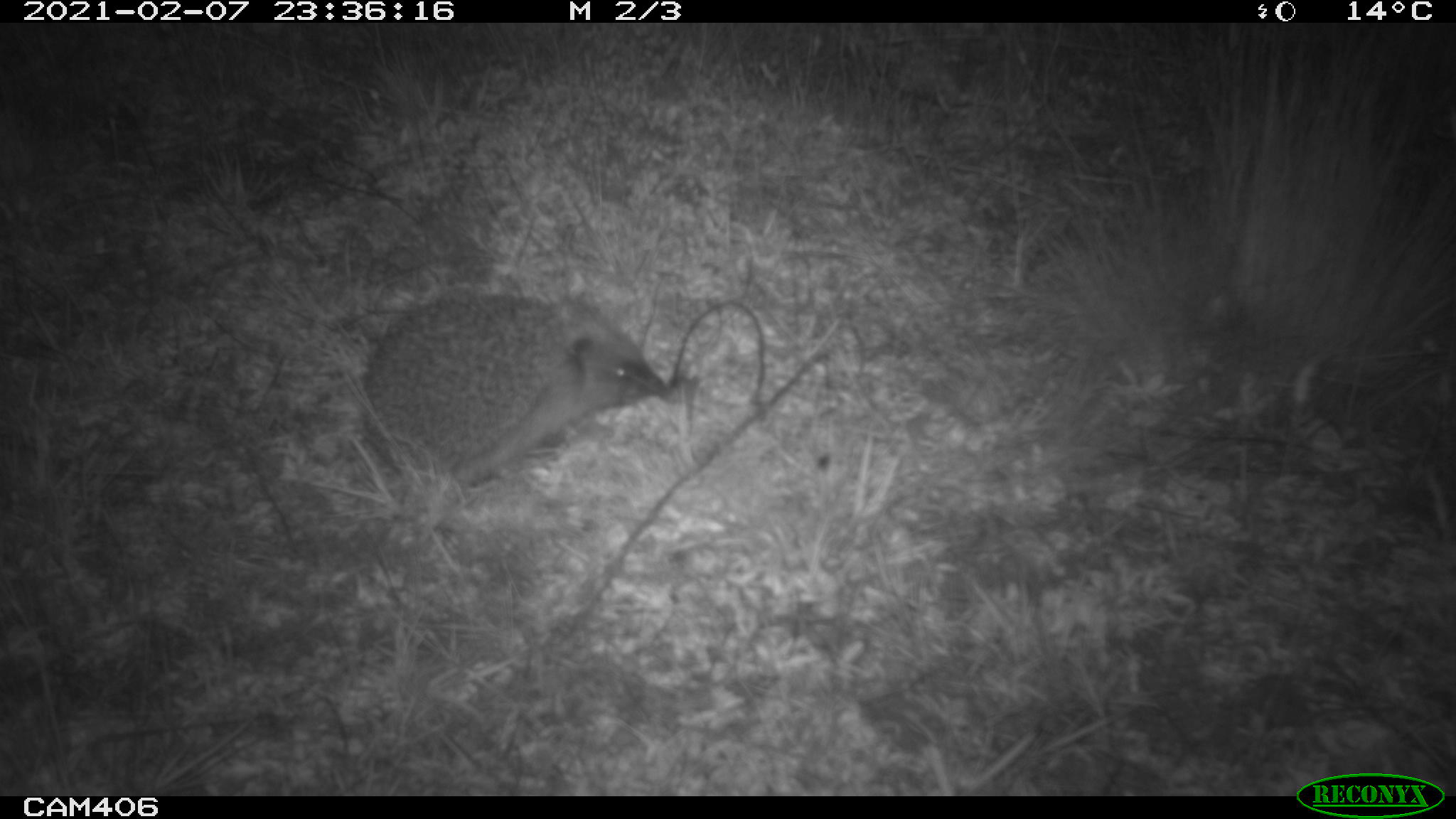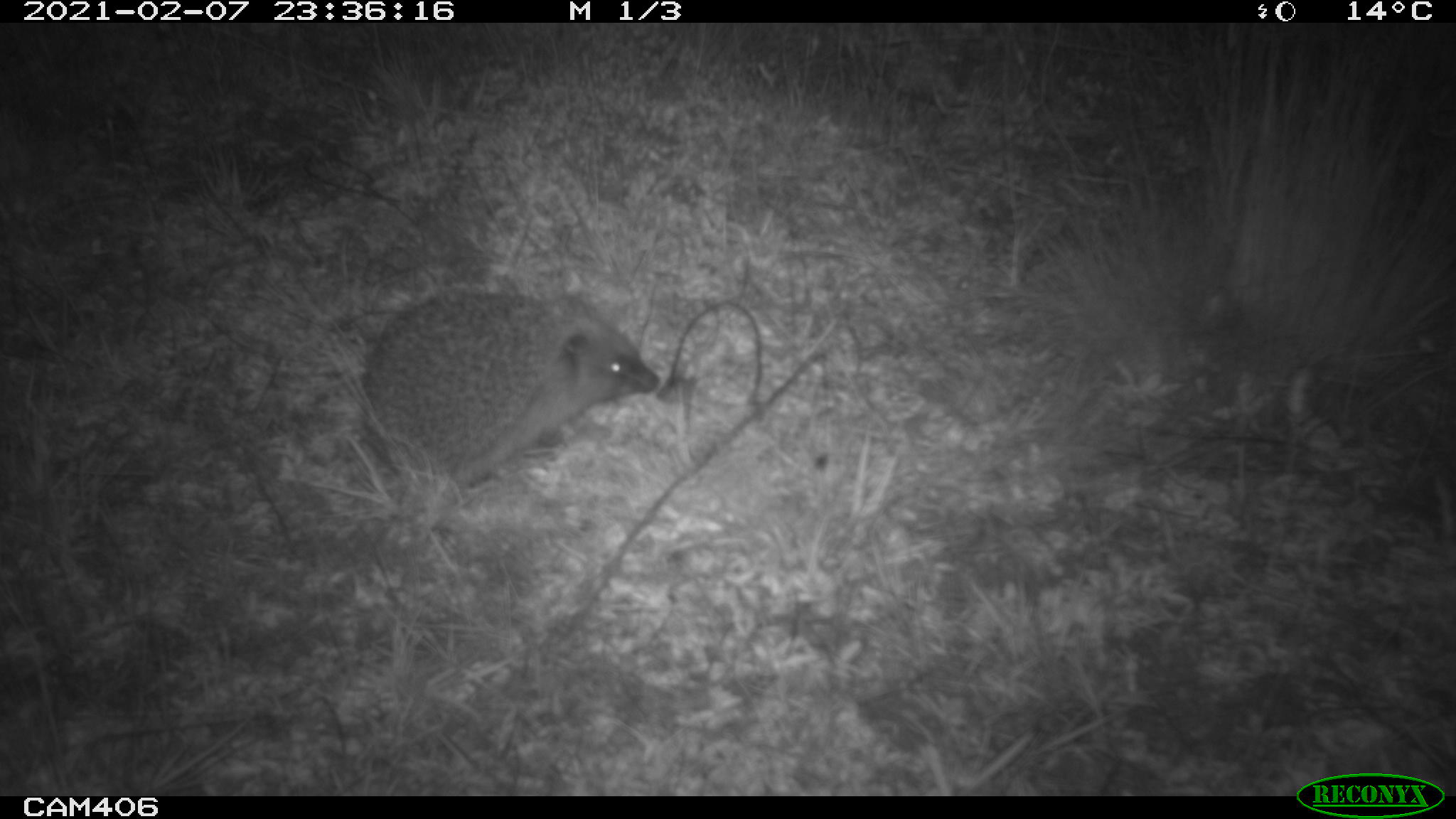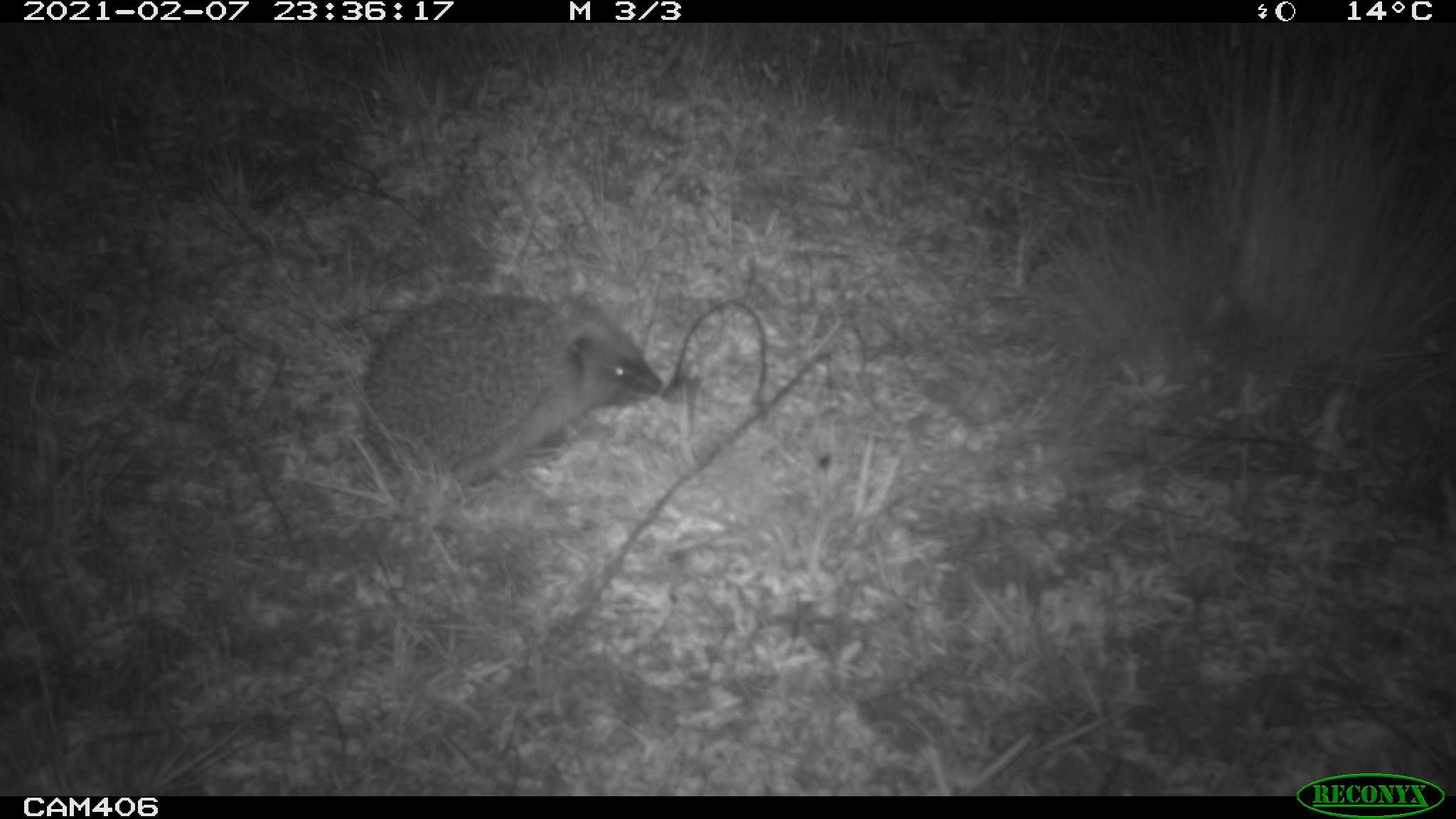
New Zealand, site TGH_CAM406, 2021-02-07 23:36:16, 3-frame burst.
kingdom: Animalia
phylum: Chordata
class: Mammalia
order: Eulipotyphla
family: Erinaceidae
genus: Erinaceus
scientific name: Erinaceus europaeus europaeus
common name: european hedgehog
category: hedgehog